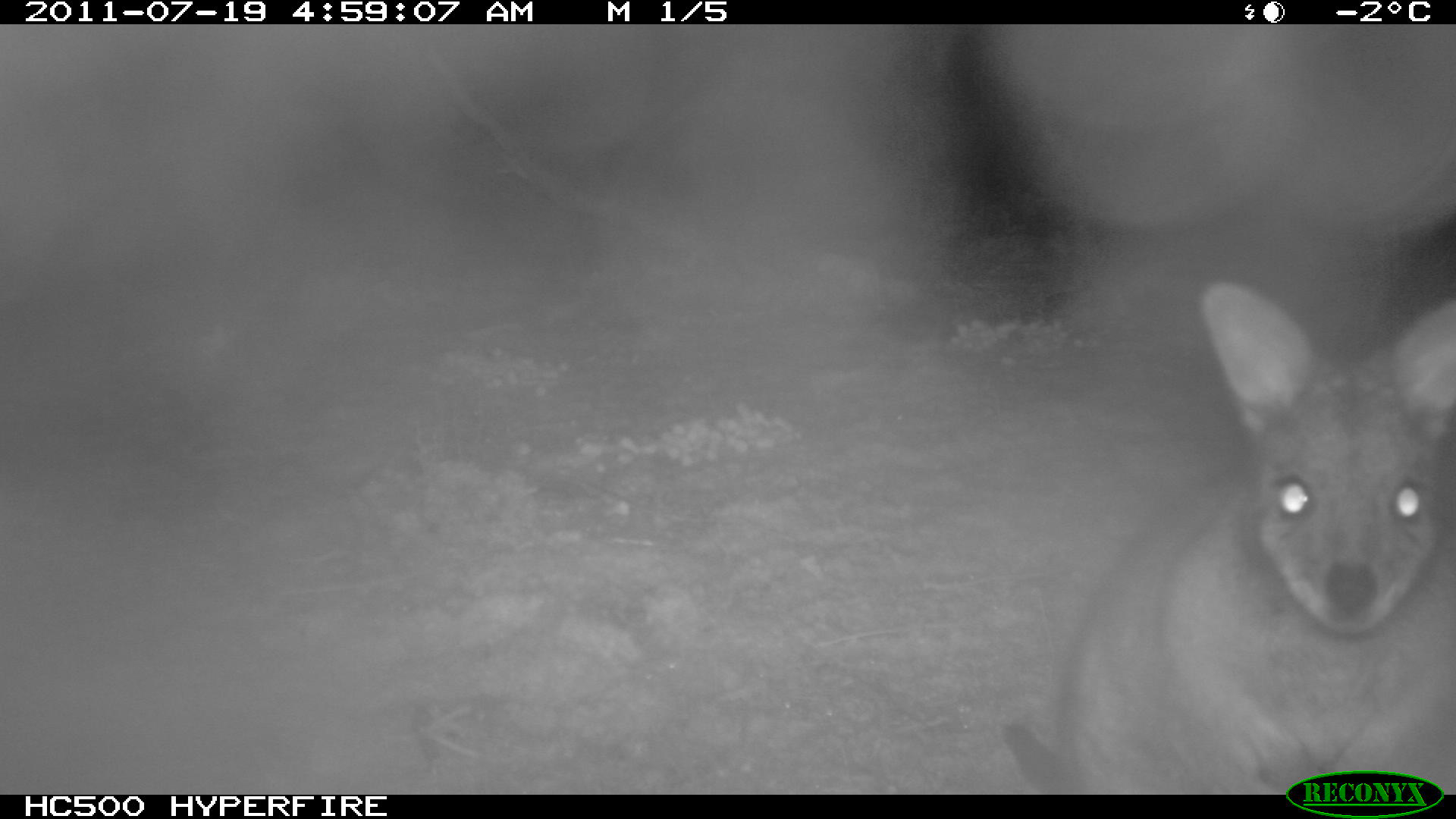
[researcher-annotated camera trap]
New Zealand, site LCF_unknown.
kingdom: Animalia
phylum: Chordata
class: Mammalia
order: Diprotodontia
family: Macropodidae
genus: Notamacropus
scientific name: Notamacropus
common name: wallaby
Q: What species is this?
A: Wallaby (Notamacropus).